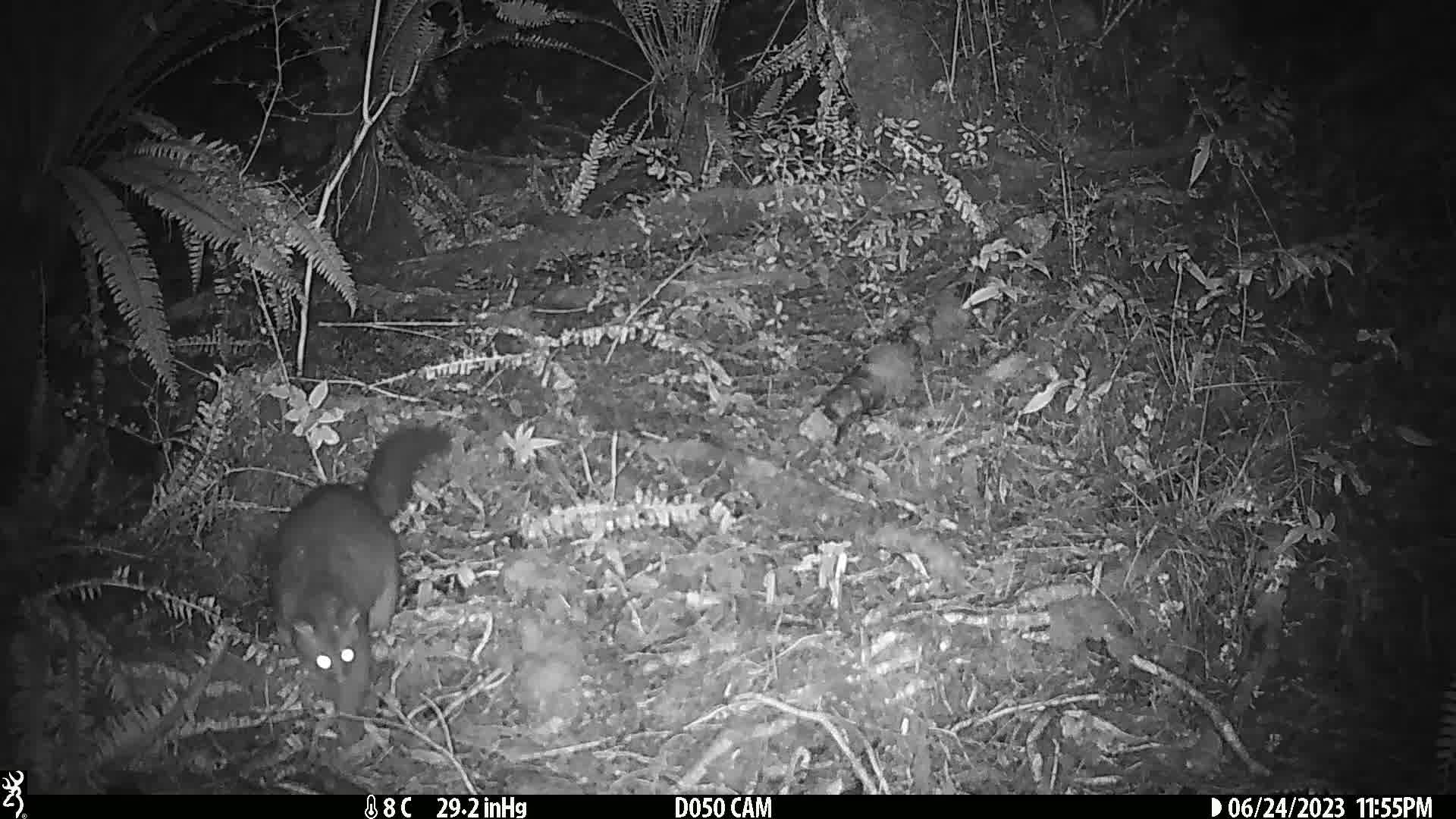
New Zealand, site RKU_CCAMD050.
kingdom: Animalia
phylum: Chordata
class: Mammalia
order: Diprotodontia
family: Phalangeridae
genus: Trichosurus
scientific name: Trichosurus vulpecula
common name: common brushtail possum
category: possum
Possum (common brushtail possum) (Trichosurus vulpecula).